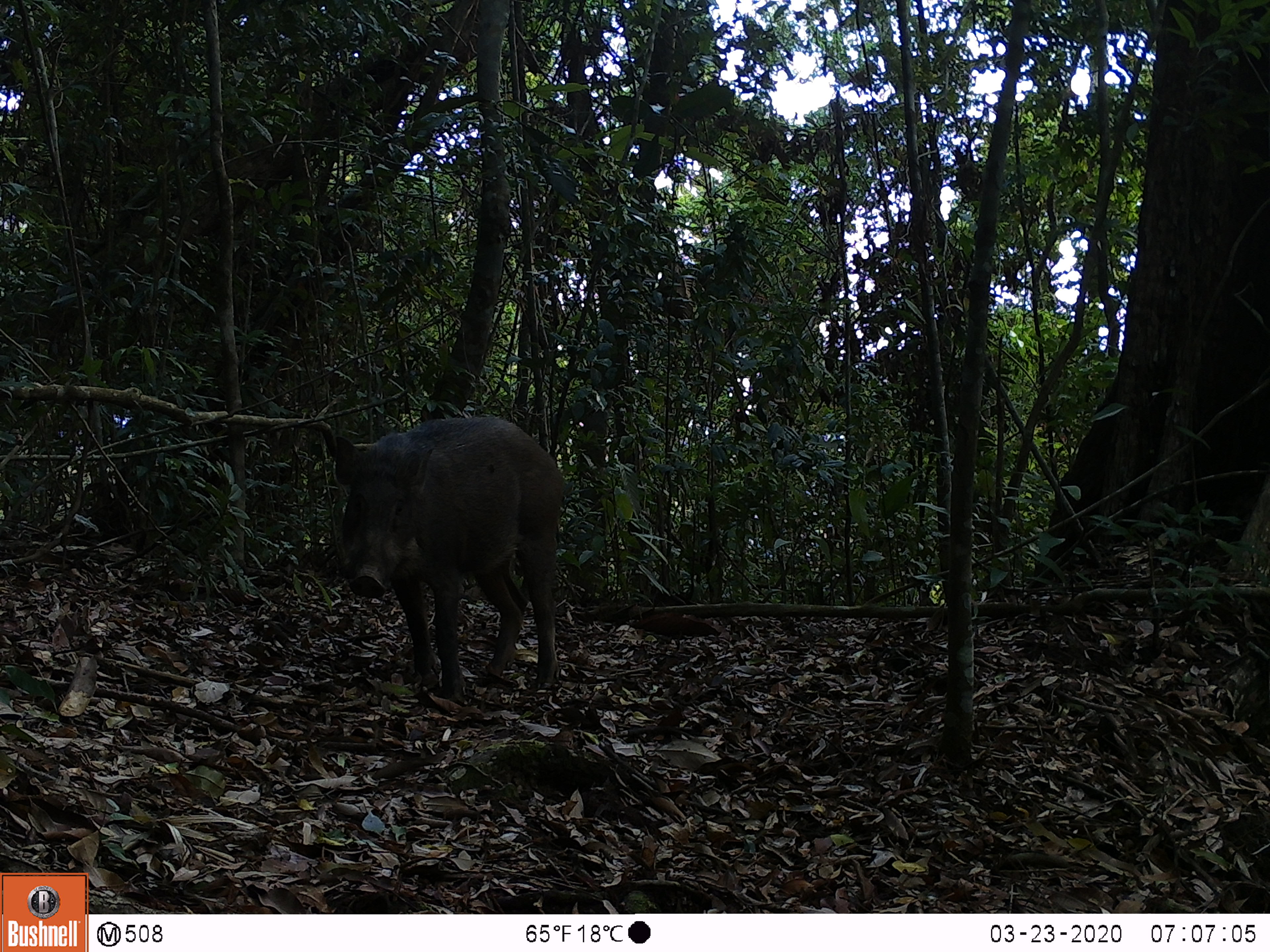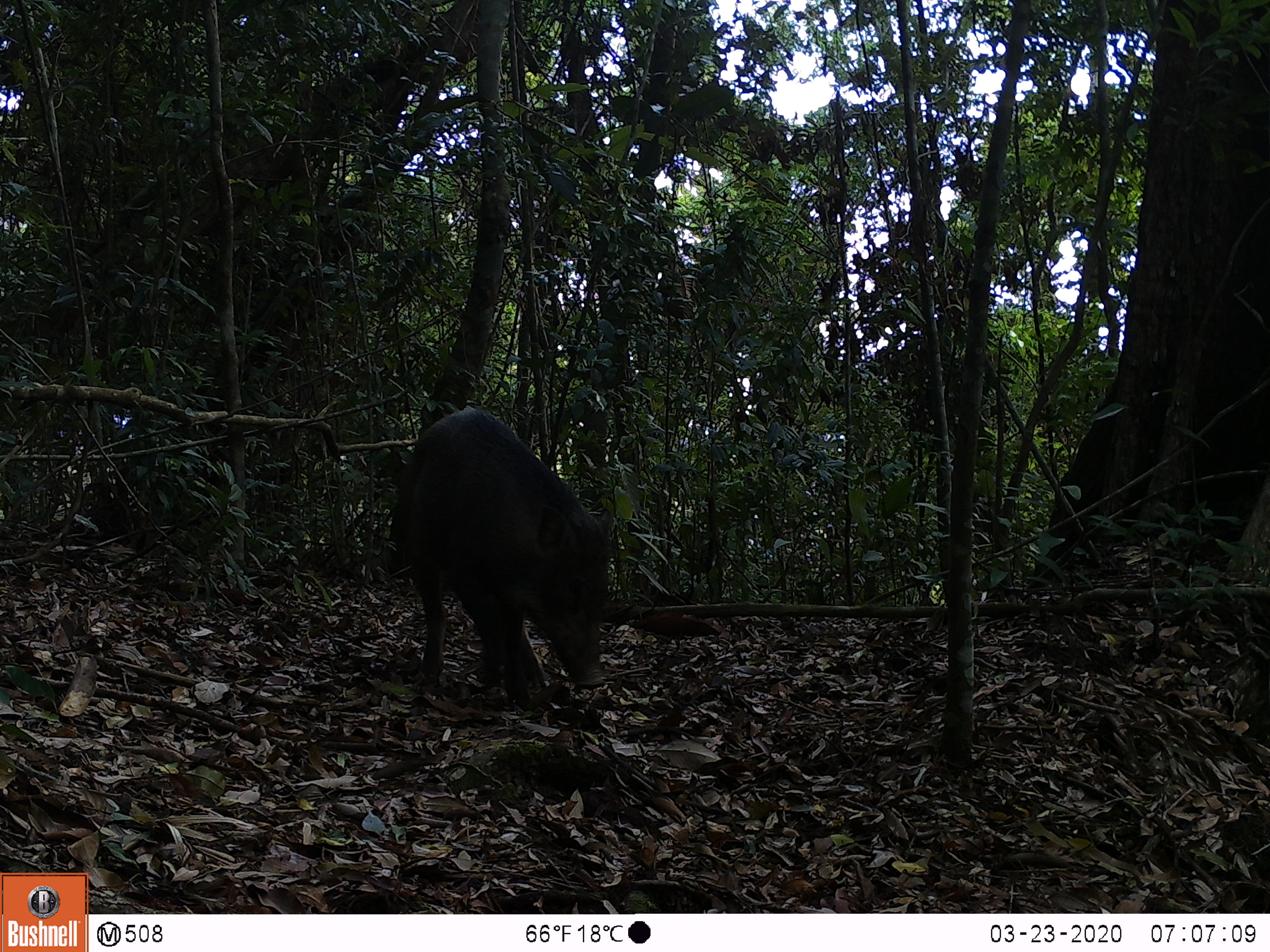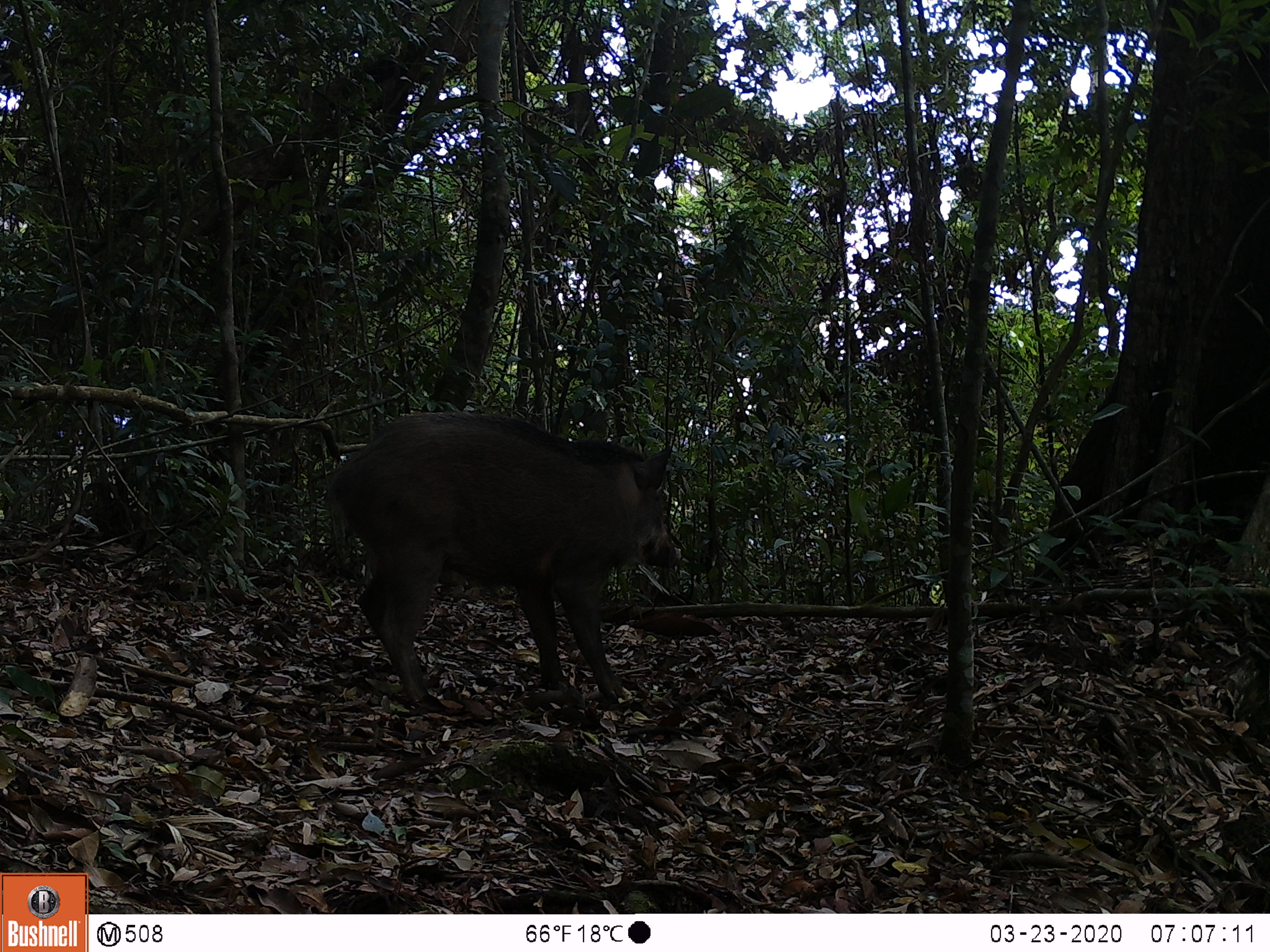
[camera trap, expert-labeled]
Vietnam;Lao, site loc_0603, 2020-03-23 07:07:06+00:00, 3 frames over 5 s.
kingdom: Animalia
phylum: Chordata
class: Mammalia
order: Artiodactyla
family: Suidae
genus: Sus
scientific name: Sus scrofa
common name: eurasian wild pig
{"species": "eurasian wild pig (Sus scrofa)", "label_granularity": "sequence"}